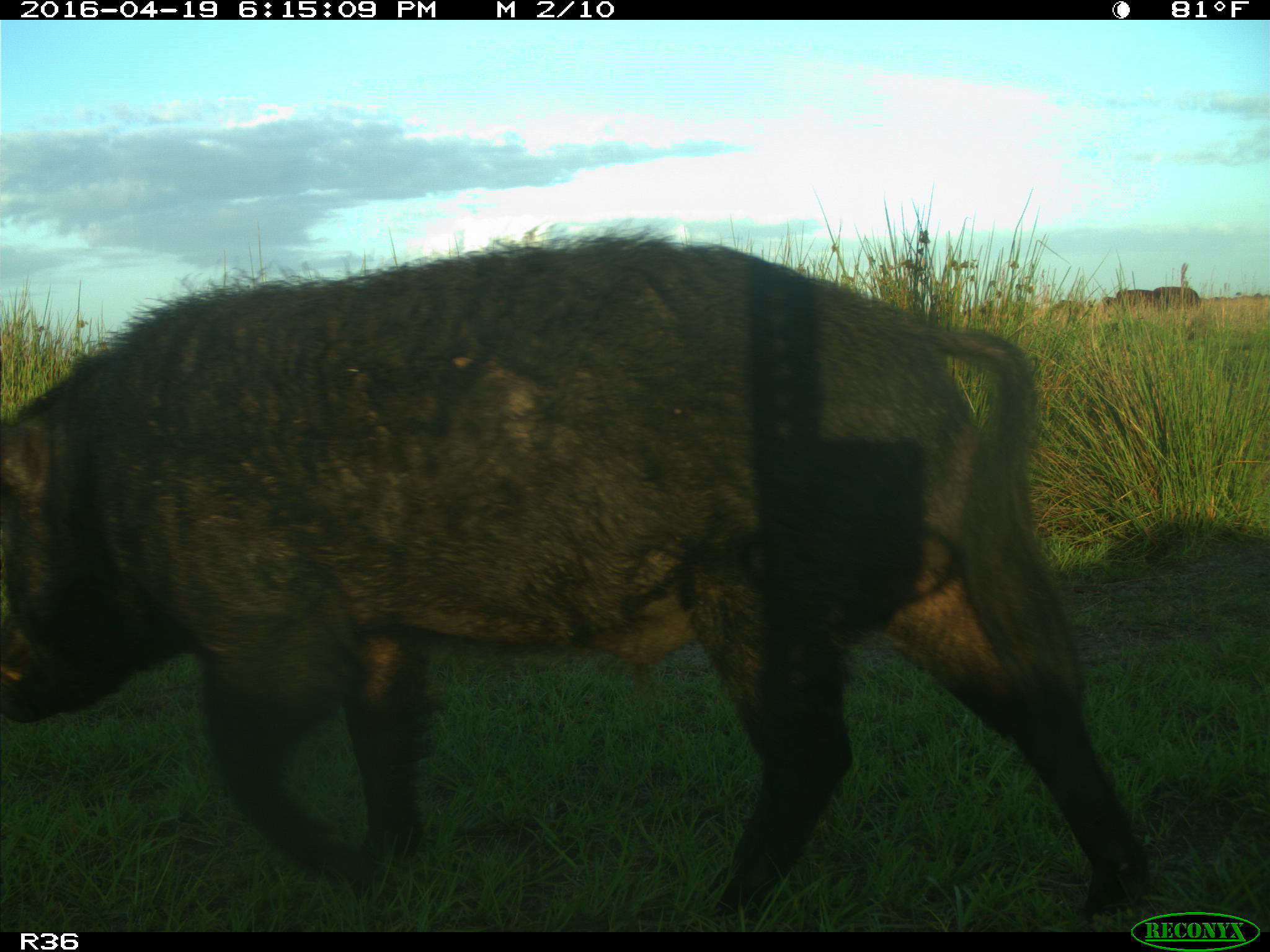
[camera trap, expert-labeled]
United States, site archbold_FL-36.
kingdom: Animalia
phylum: Chordata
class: Mammalia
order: Artiodactyla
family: Suidae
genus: Sus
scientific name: Sus scrofa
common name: wild boar